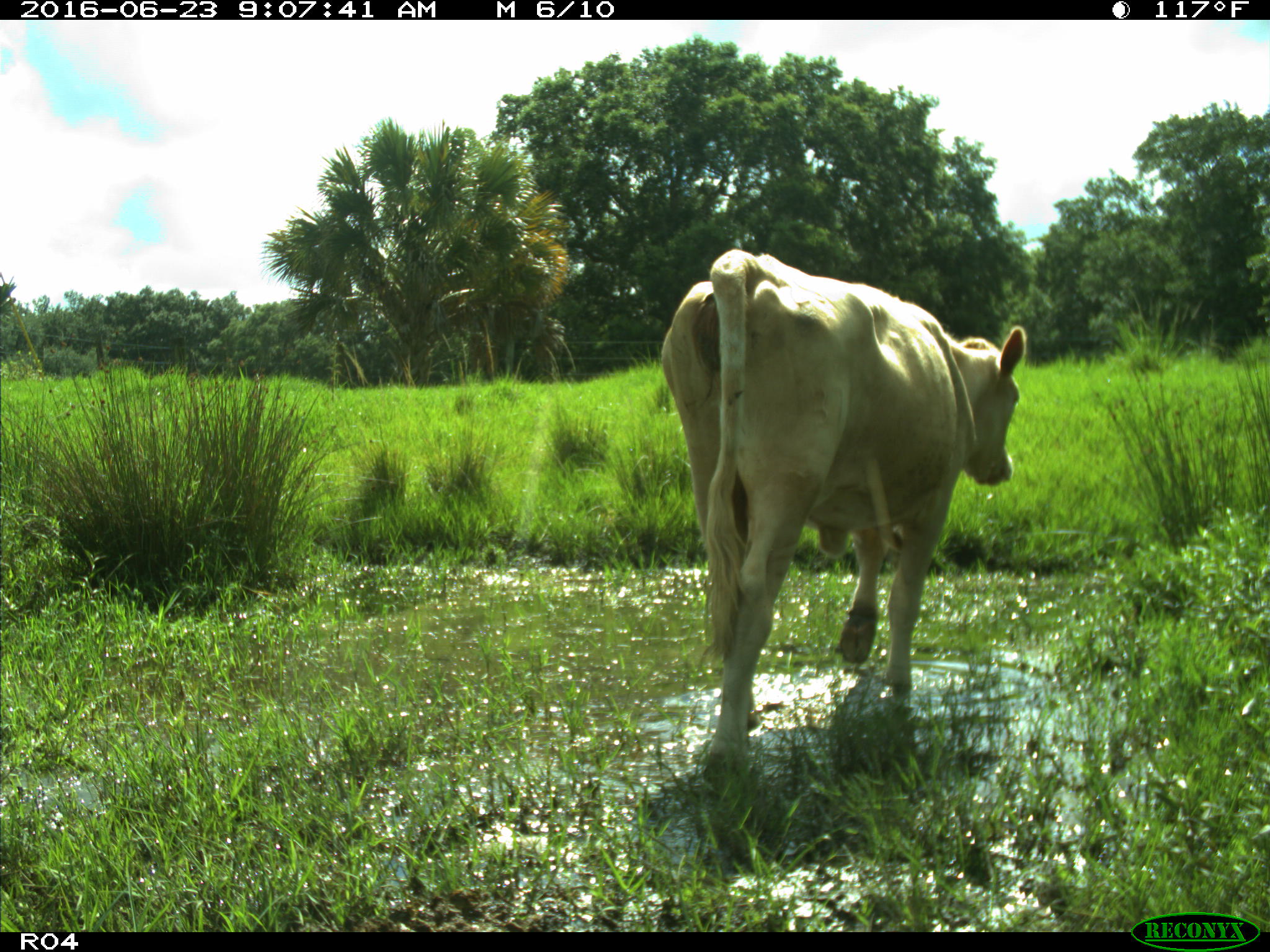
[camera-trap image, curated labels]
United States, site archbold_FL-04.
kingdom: Animalia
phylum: Chordata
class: Mammalia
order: Artiodactyla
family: Bovidae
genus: Bos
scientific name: Bos taurus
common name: domestic cow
Bos taurus (domestic cow).